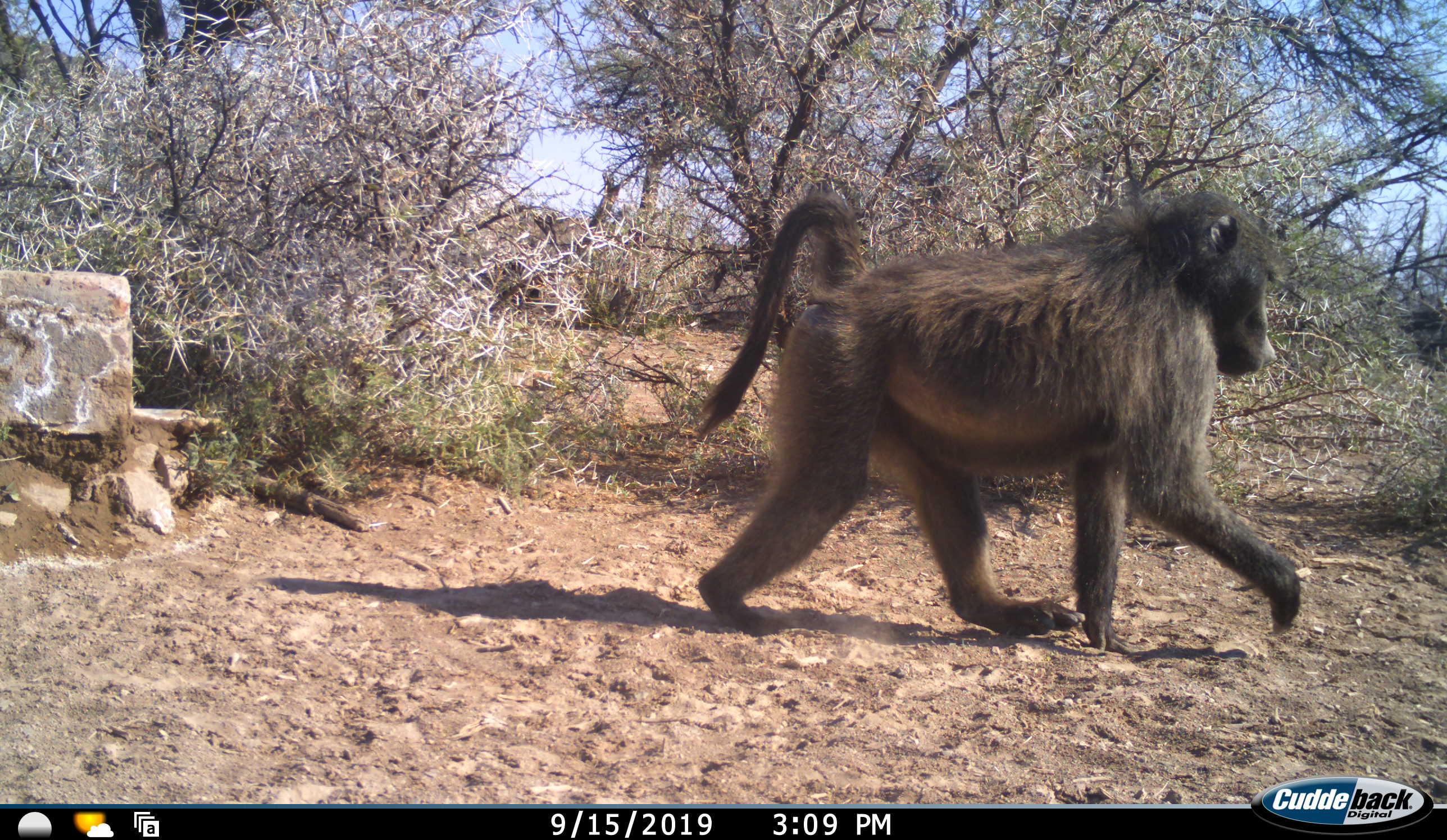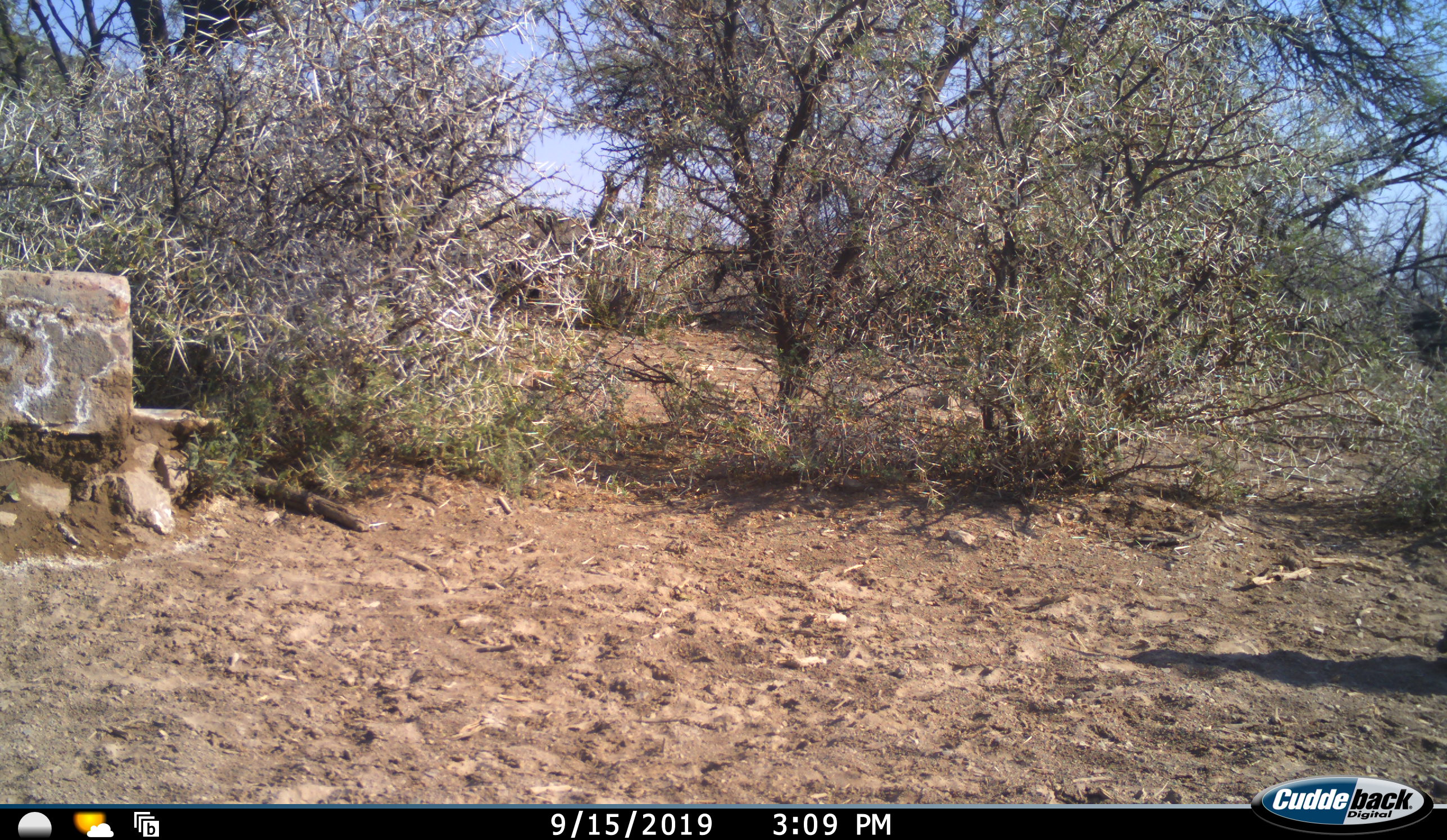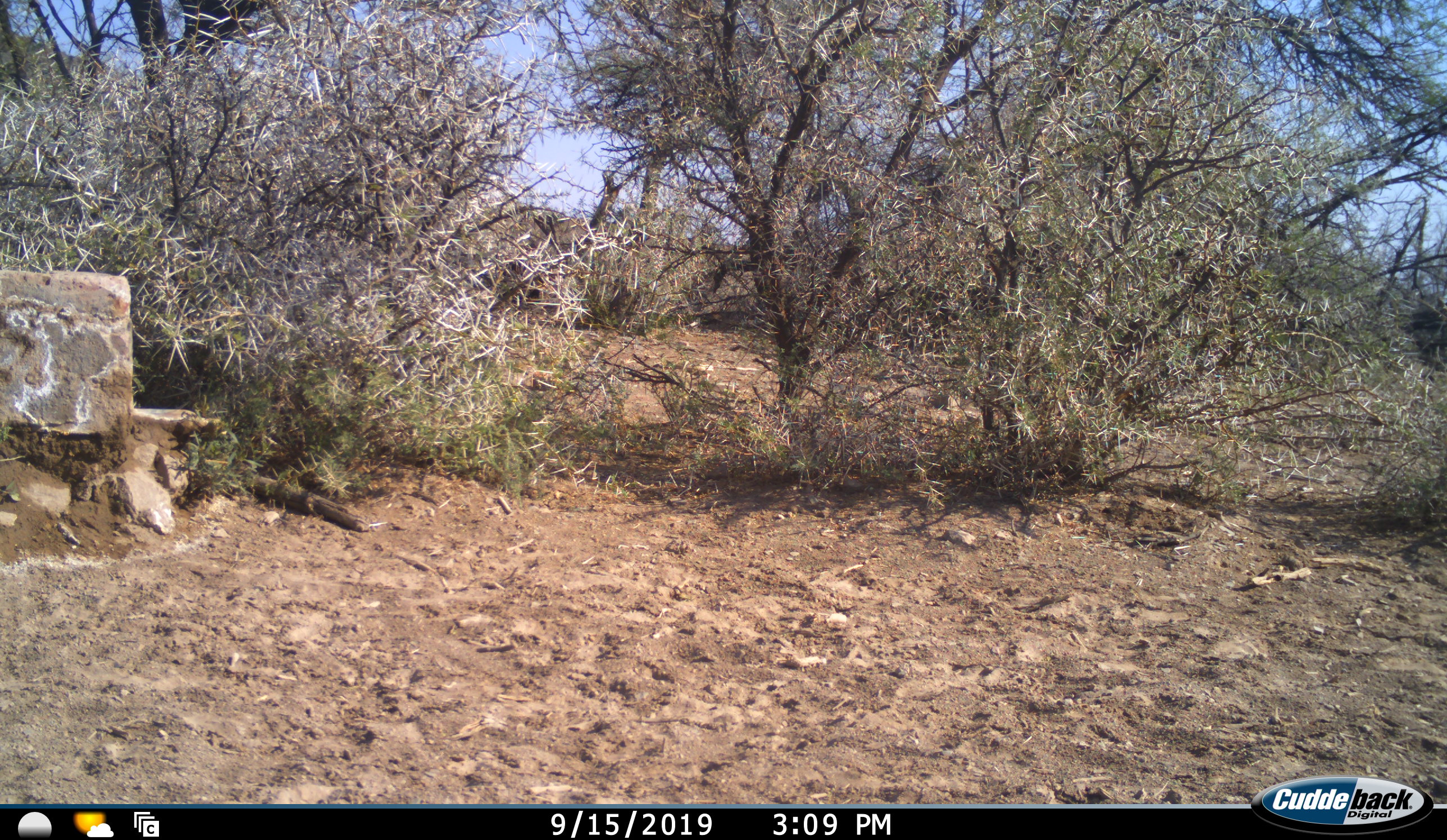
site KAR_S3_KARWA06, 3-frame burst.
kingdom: Animalia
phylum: Chordata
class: Mammalia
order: Primates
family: Cercopithecidae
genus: Papio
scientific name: Papio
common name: baboon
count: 1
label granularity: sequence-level